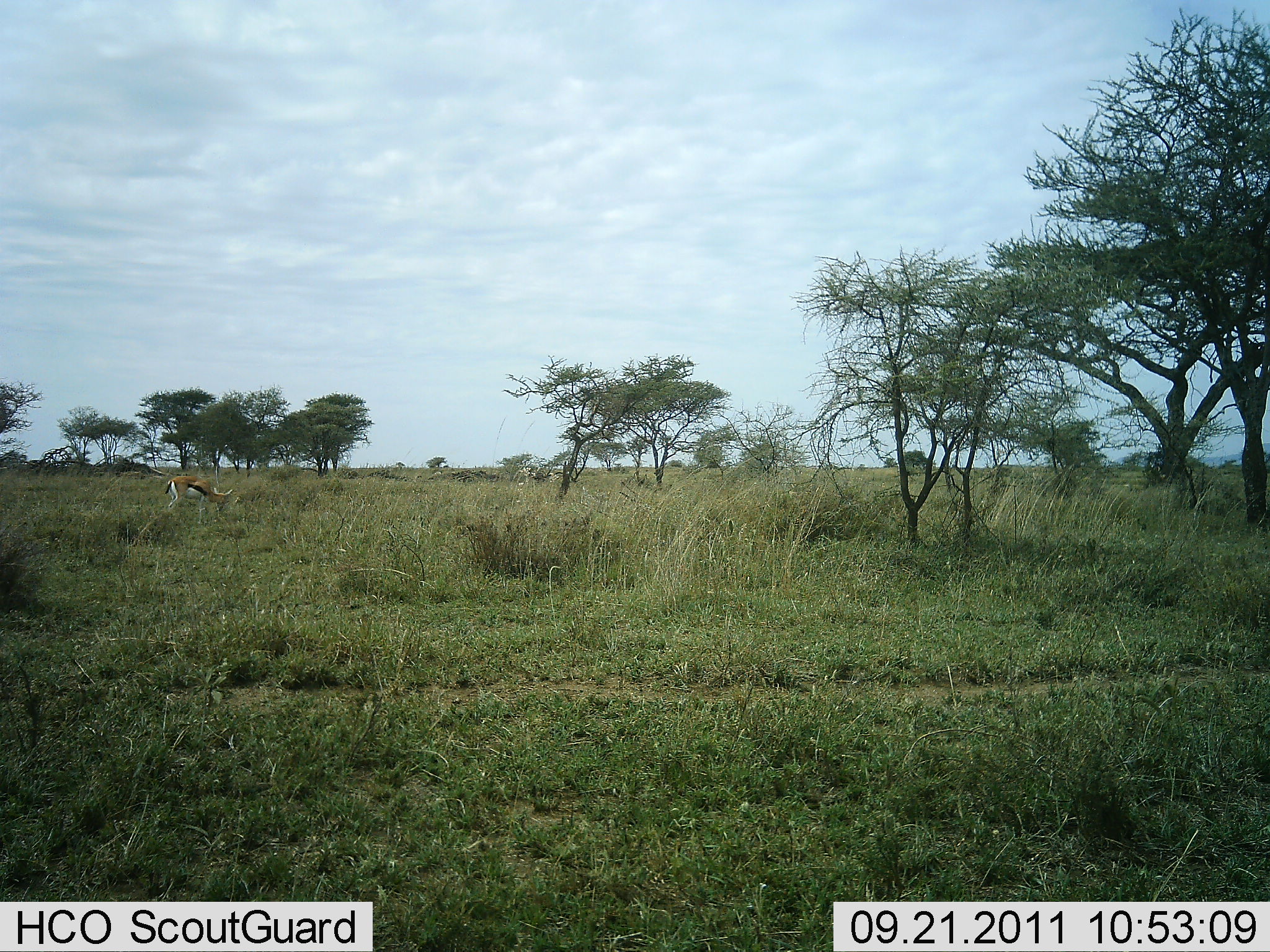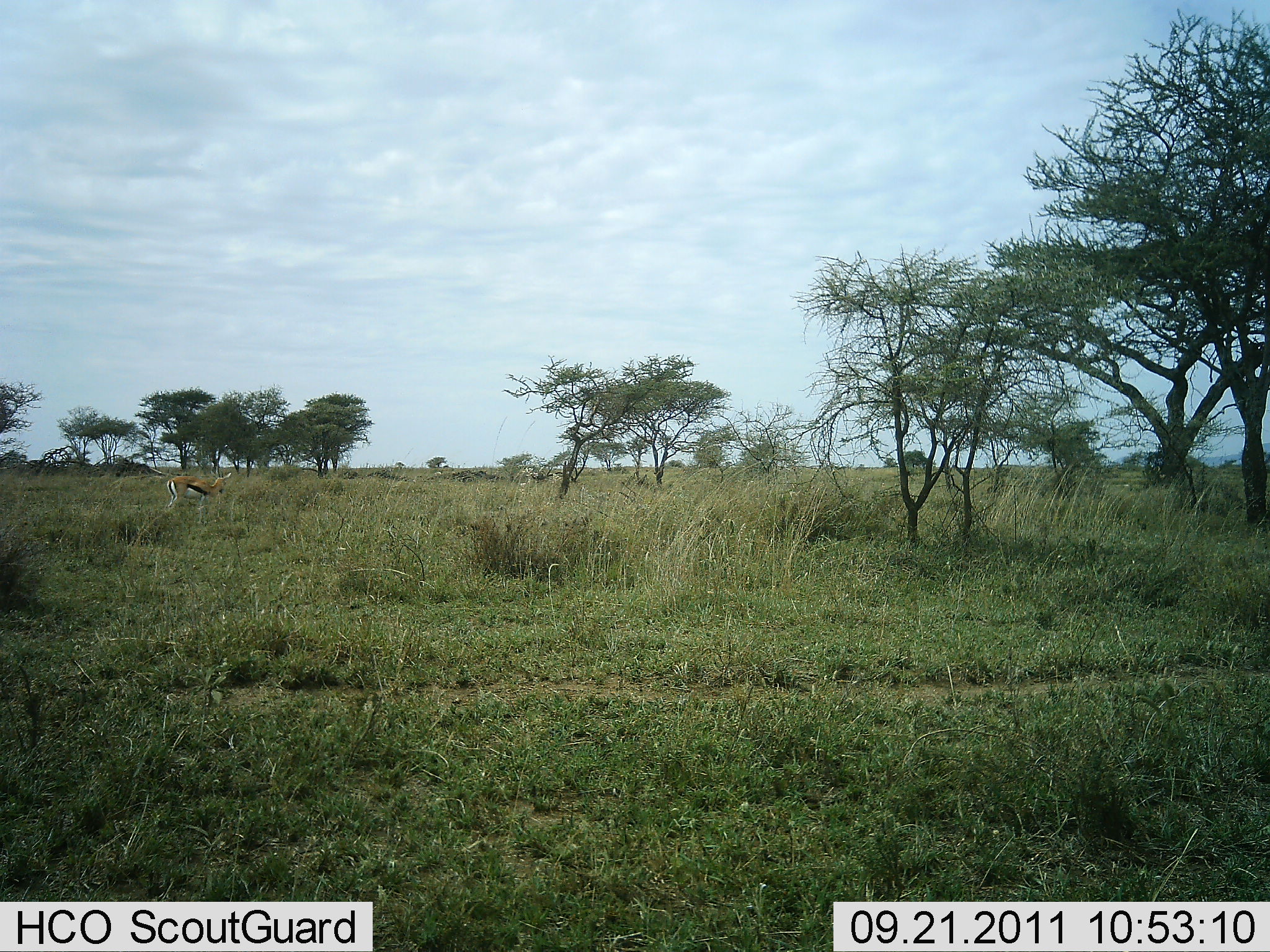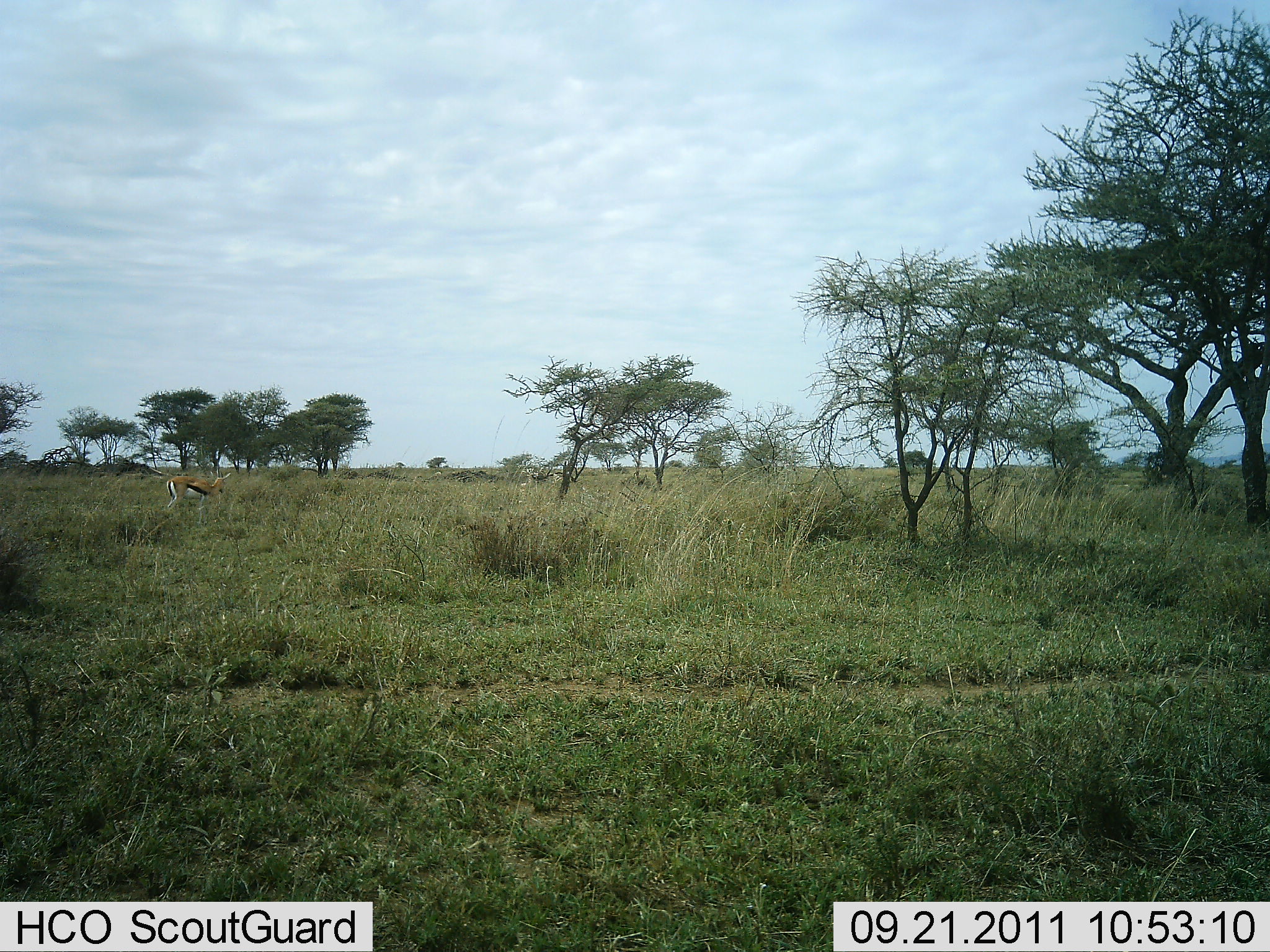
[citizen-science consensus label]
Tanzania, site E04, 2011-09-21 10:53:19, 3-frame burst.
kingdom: Animalia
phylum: Chordata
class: Mammalia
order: Artiodactyla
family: Bovidae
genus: Eudorcas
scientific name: Eudorcas thomsonii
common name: thomson's gazelle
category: gazellethomsons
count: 1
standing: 38%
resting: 0%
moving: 0%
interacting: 0%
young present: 0%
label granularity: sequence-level